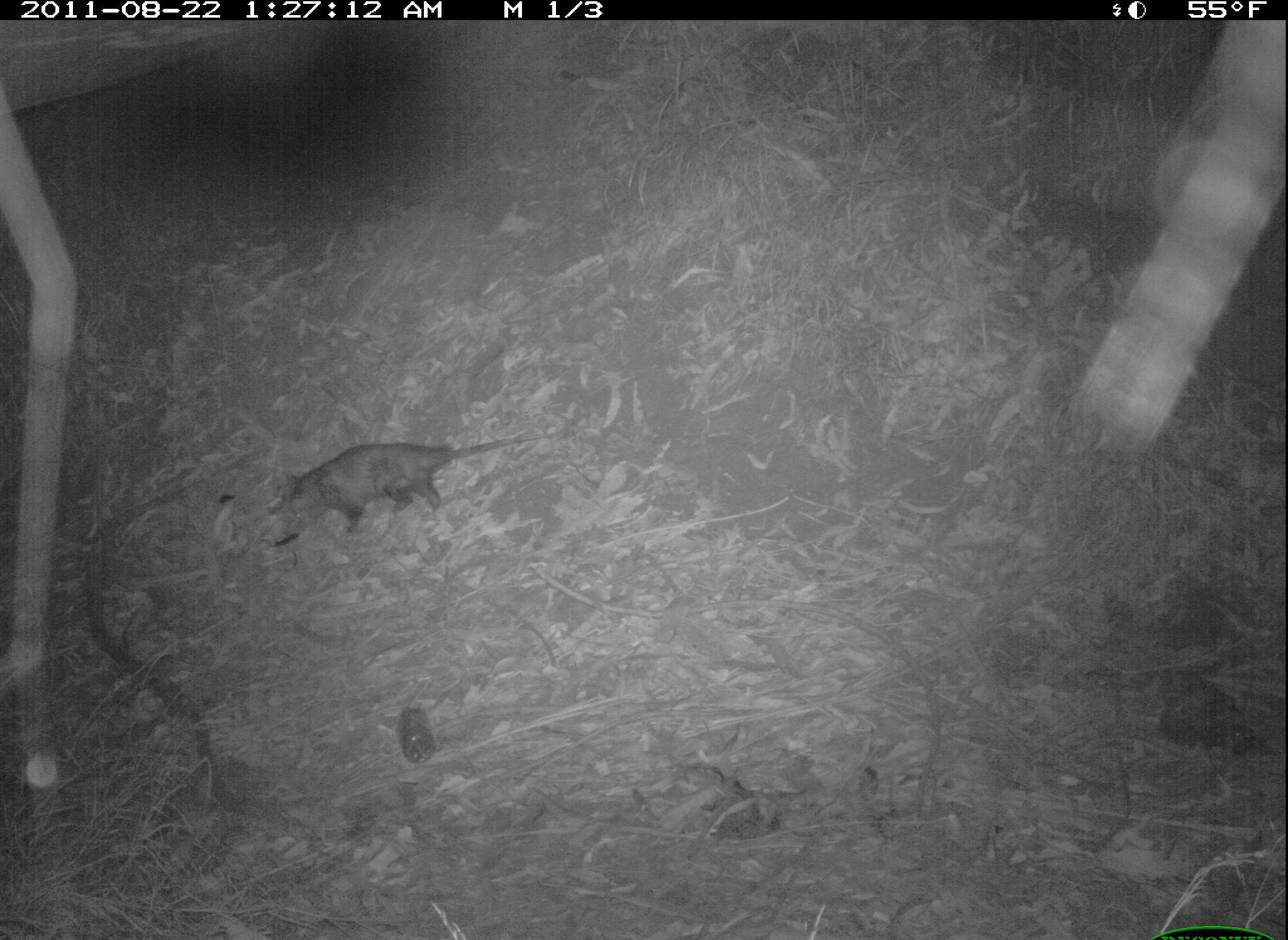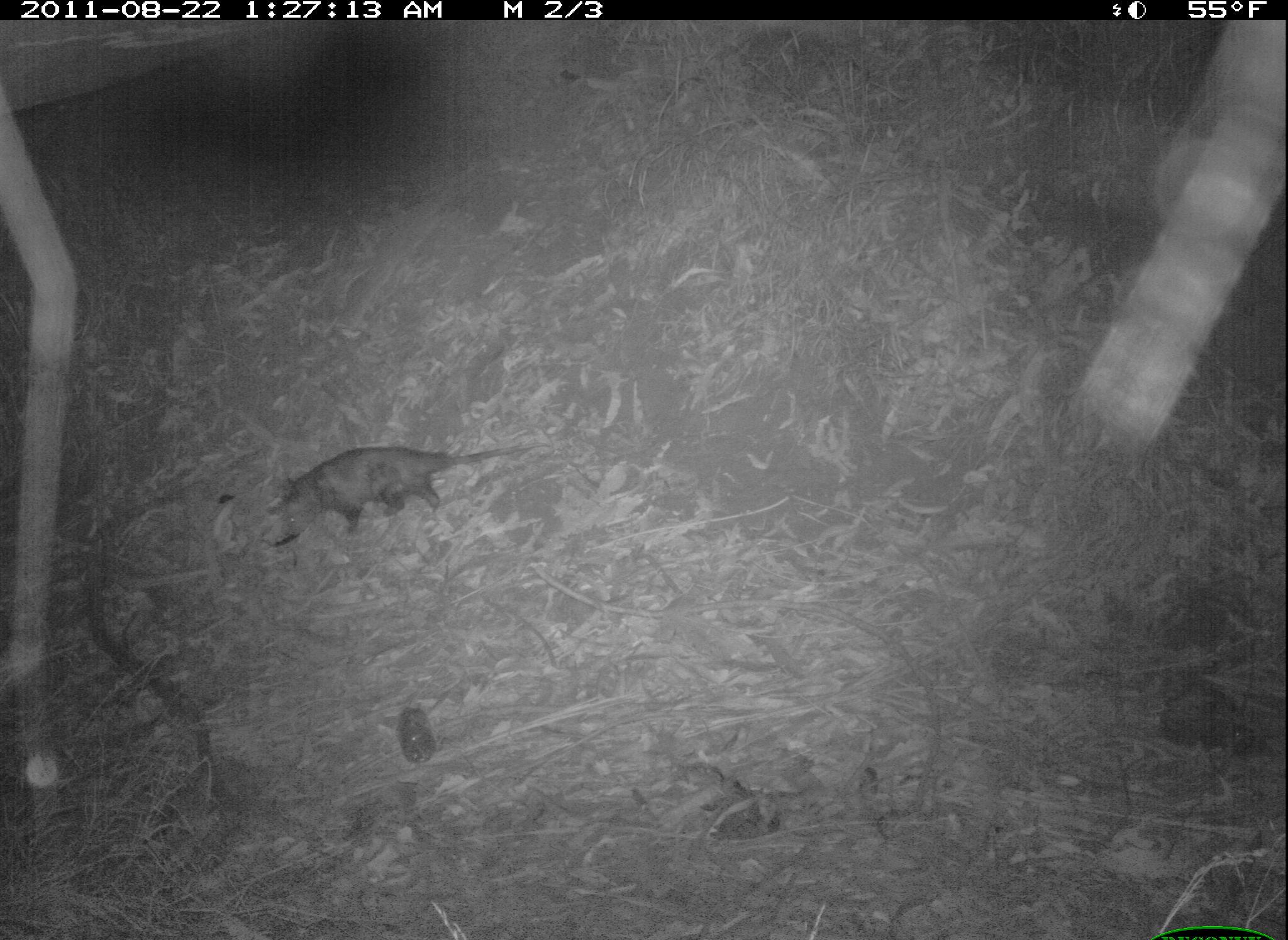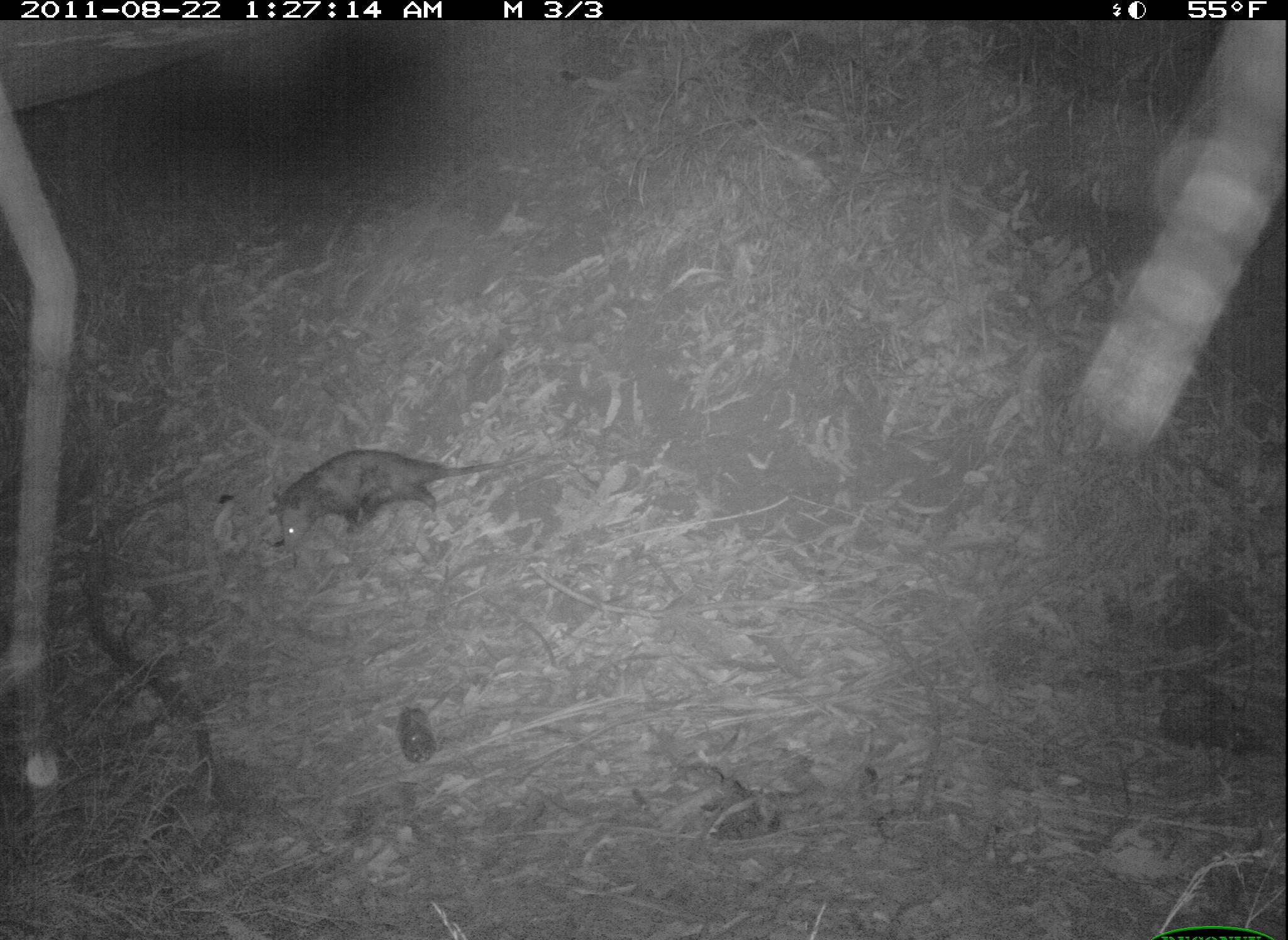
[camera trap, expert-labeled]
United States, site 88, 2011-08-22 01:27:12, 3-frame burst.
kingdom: Animalia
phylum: Chordata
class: Mammalia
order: Didelphimorphia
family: Didelphidae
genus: Didelphis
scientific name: Didelphis virginiana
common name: virginia opossum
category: opossum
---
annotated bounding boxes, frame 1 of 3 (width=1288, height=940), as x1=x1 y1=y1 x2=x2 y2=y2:
opossum: x1=277 y1=420 x2=578 y2=546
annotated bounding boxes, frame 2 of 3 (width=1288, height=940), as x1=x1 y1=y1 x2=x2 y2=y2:
opossum: x1=261 y1=437 x2=551 y2=546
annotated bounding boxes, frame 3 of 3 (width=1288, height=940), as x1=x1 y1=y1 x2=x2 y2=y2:
opossum: x1=256 y1=443 x2=506 y2=556